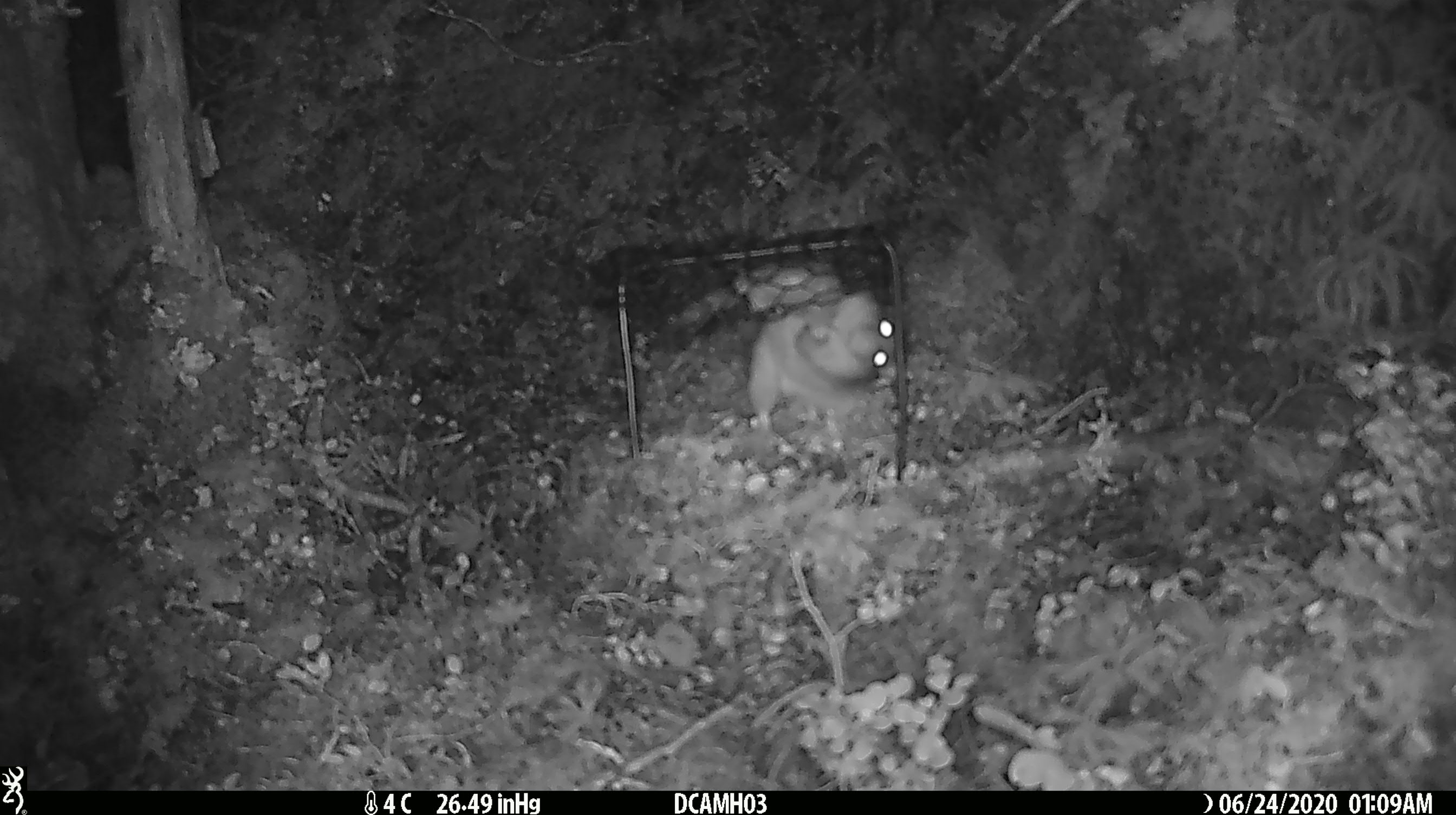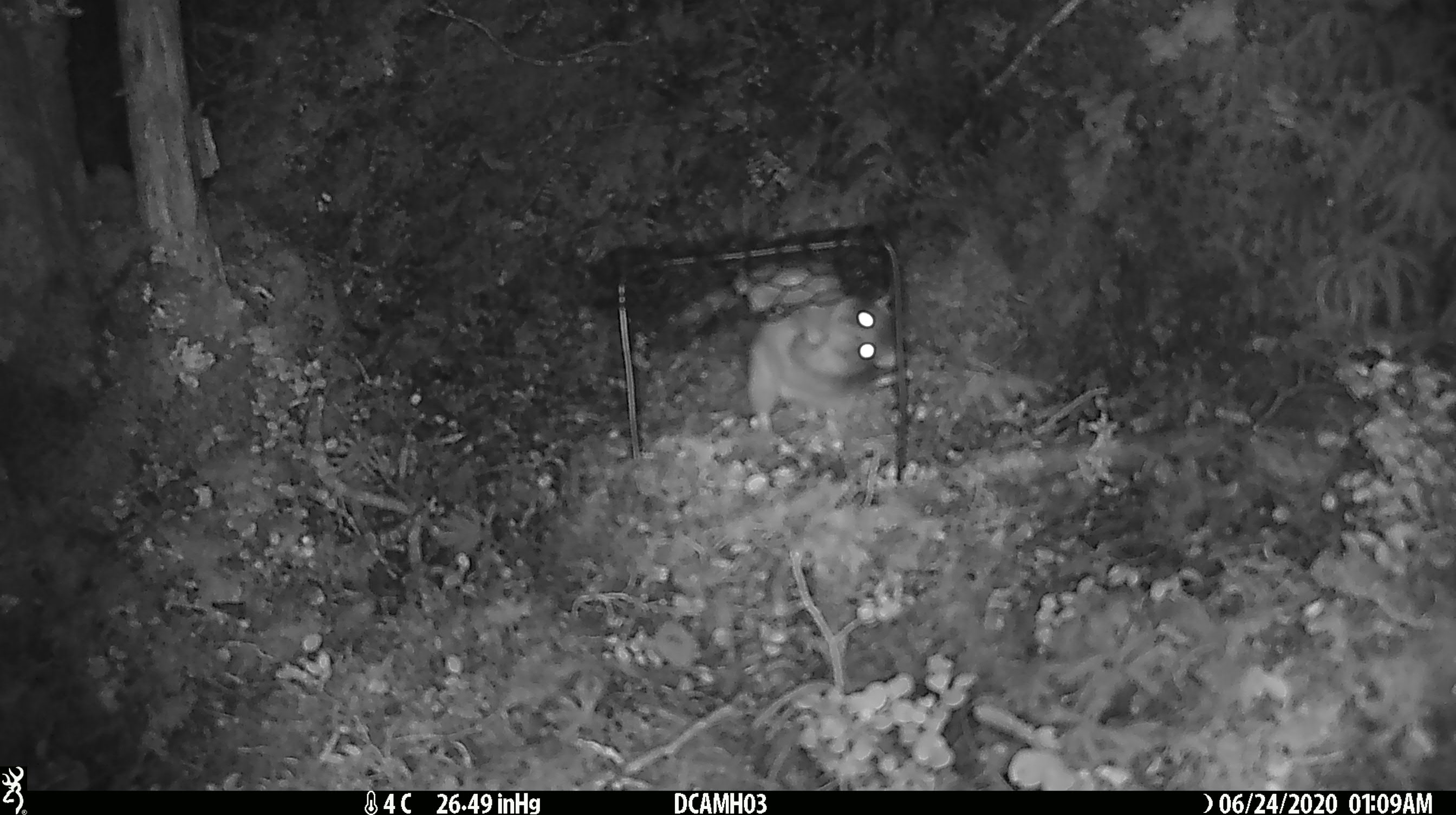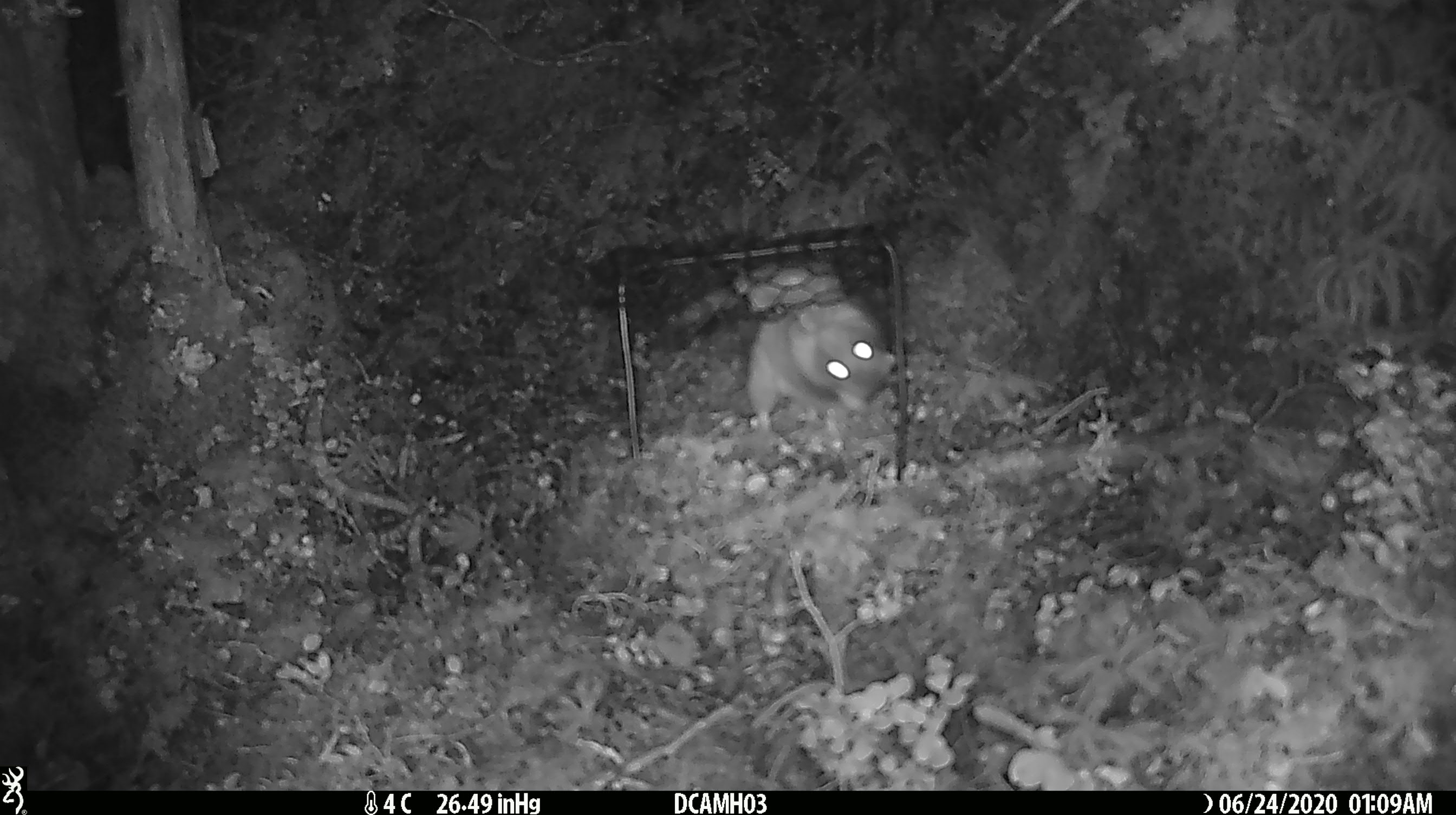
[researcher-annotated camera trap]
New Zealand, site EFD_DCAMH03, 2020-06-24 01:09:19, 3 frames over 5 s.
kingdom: Animalia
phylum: Chordata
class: Mammalia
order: Rodentia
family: Muridae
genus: Rattus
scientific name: Rattus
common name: rat